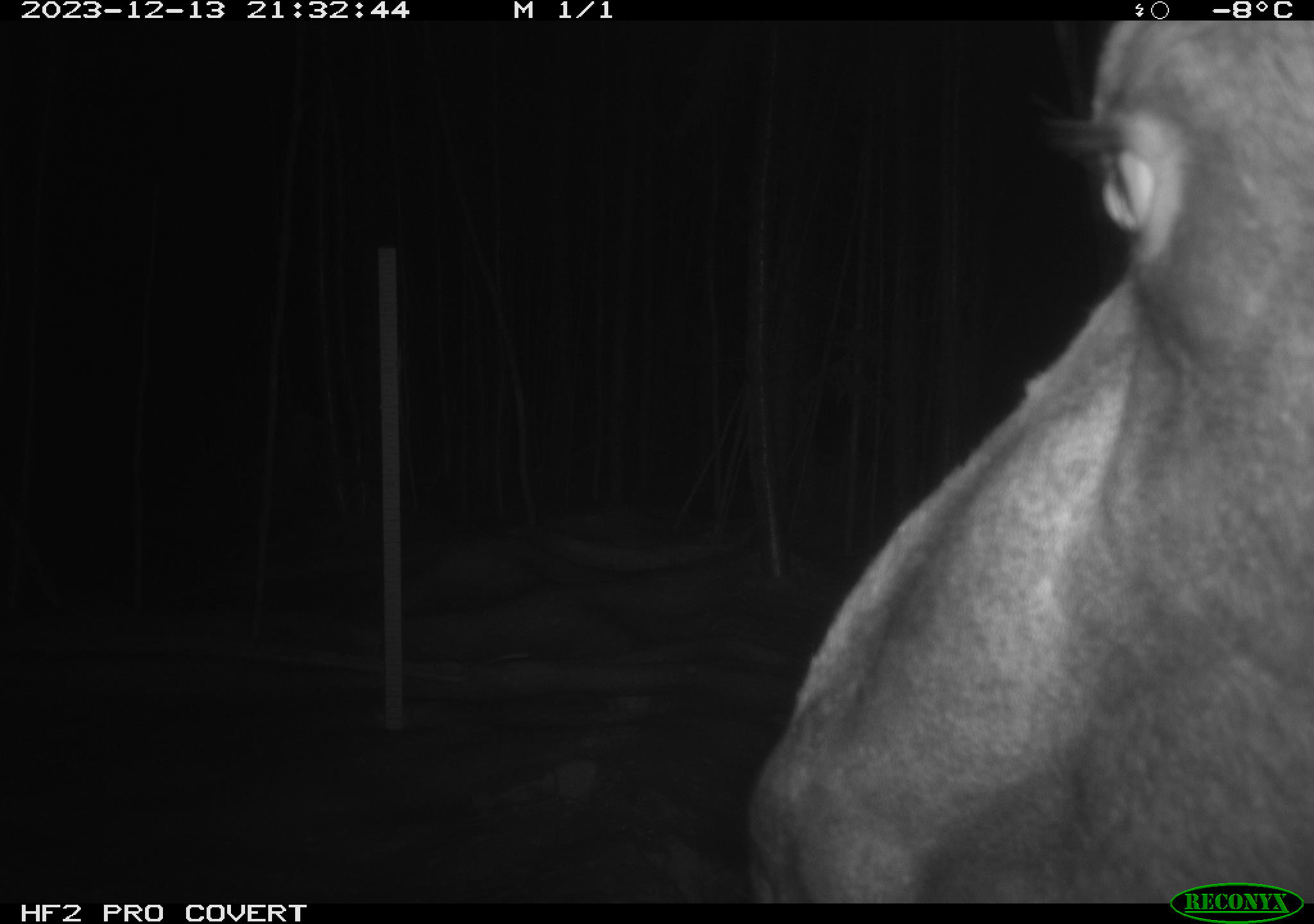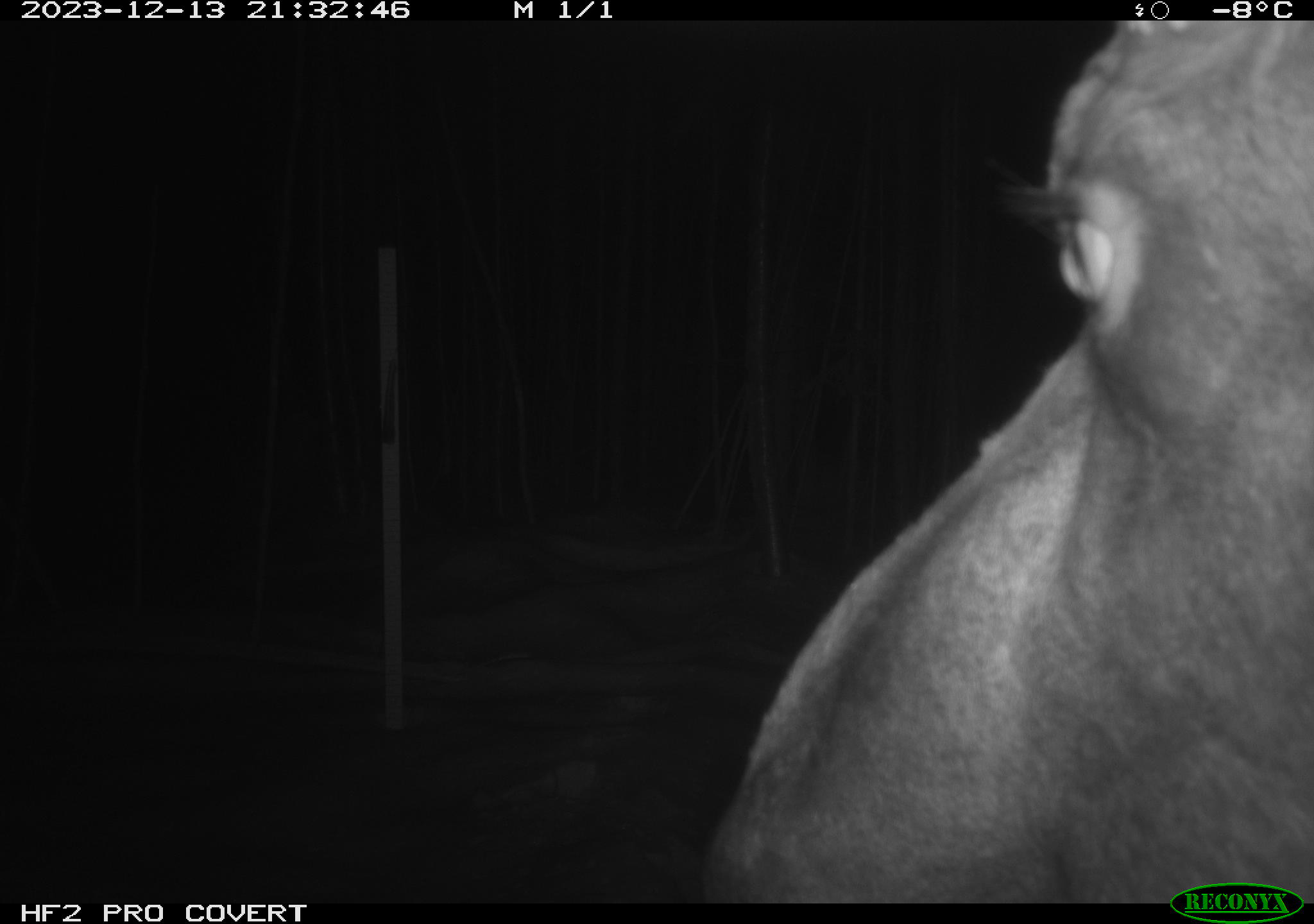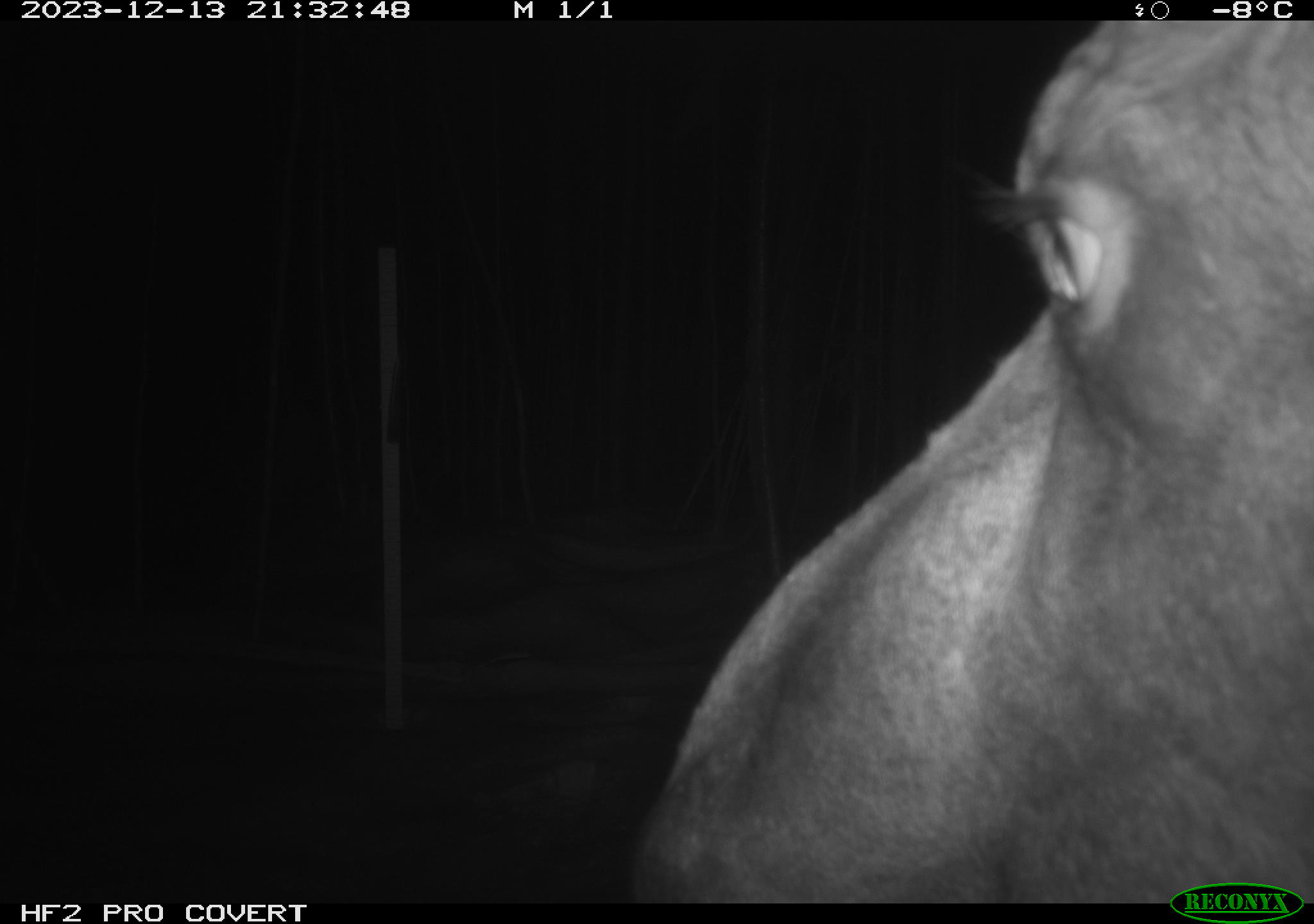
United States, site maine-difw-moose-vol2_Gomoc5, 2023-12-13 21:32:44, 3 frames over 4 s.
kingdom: Animalia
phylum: Chordata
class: Mammalia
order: Artiodactyla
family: Cervidae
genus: Alces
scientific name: Alces alces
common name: moose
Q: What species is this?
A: Moose (Alces alces).